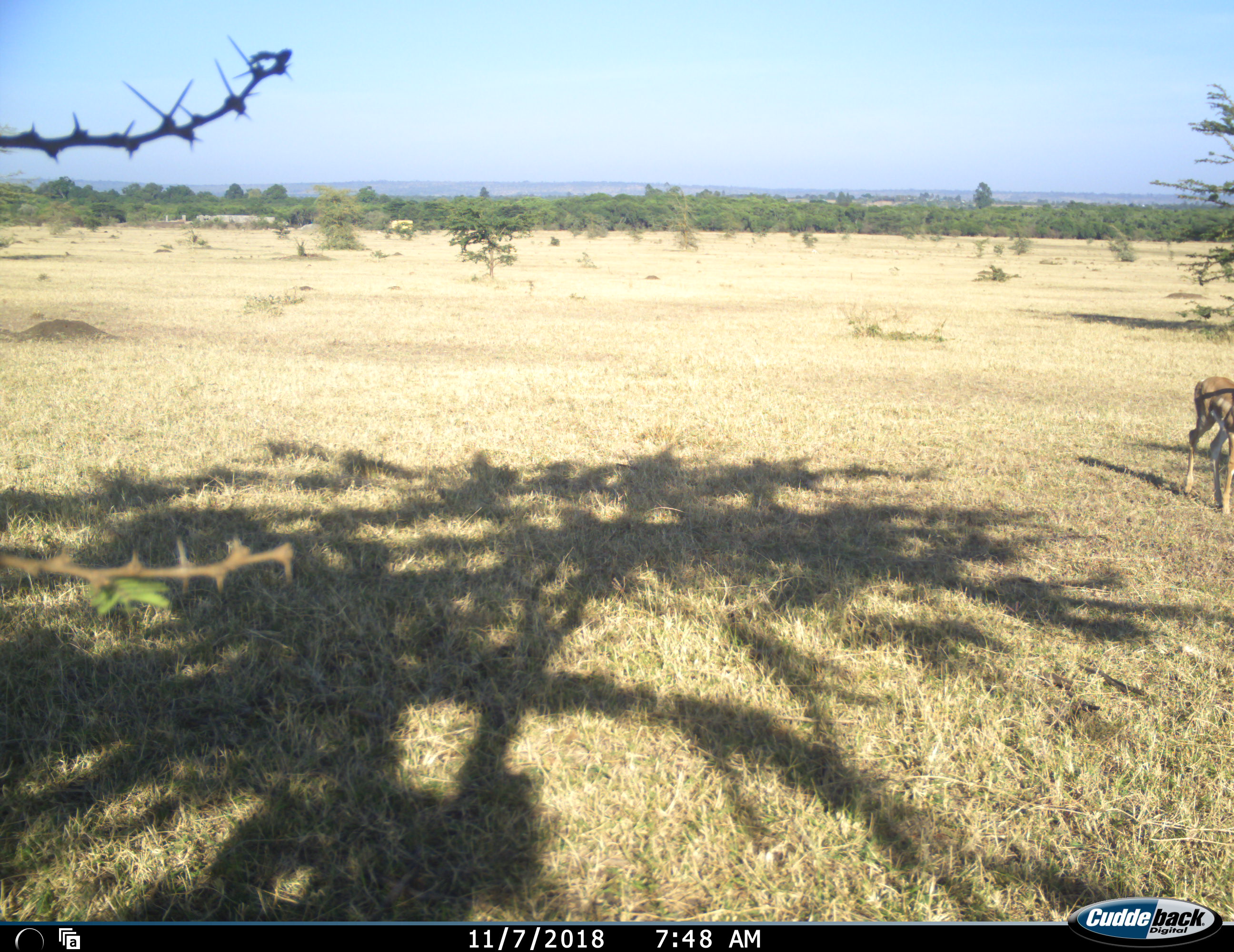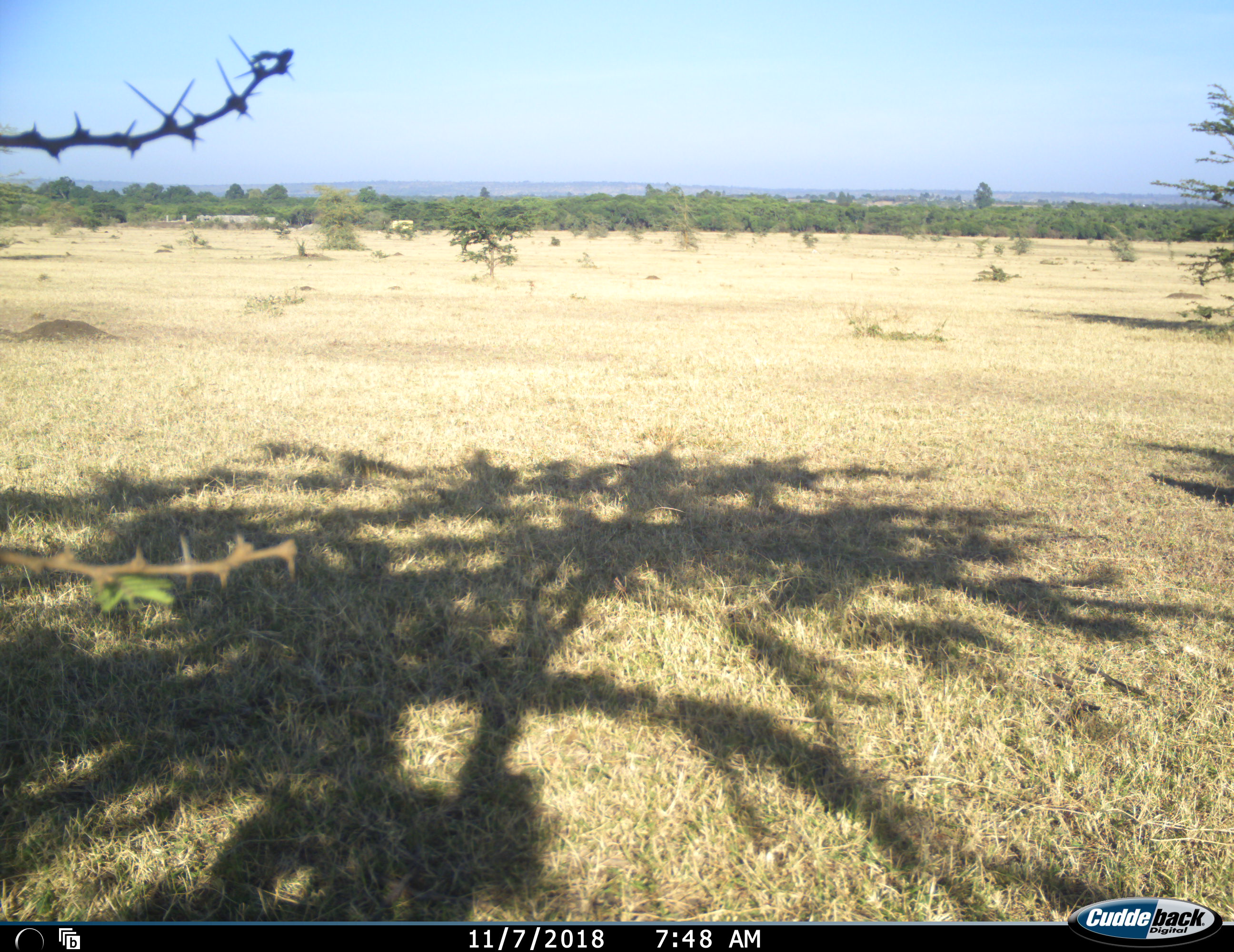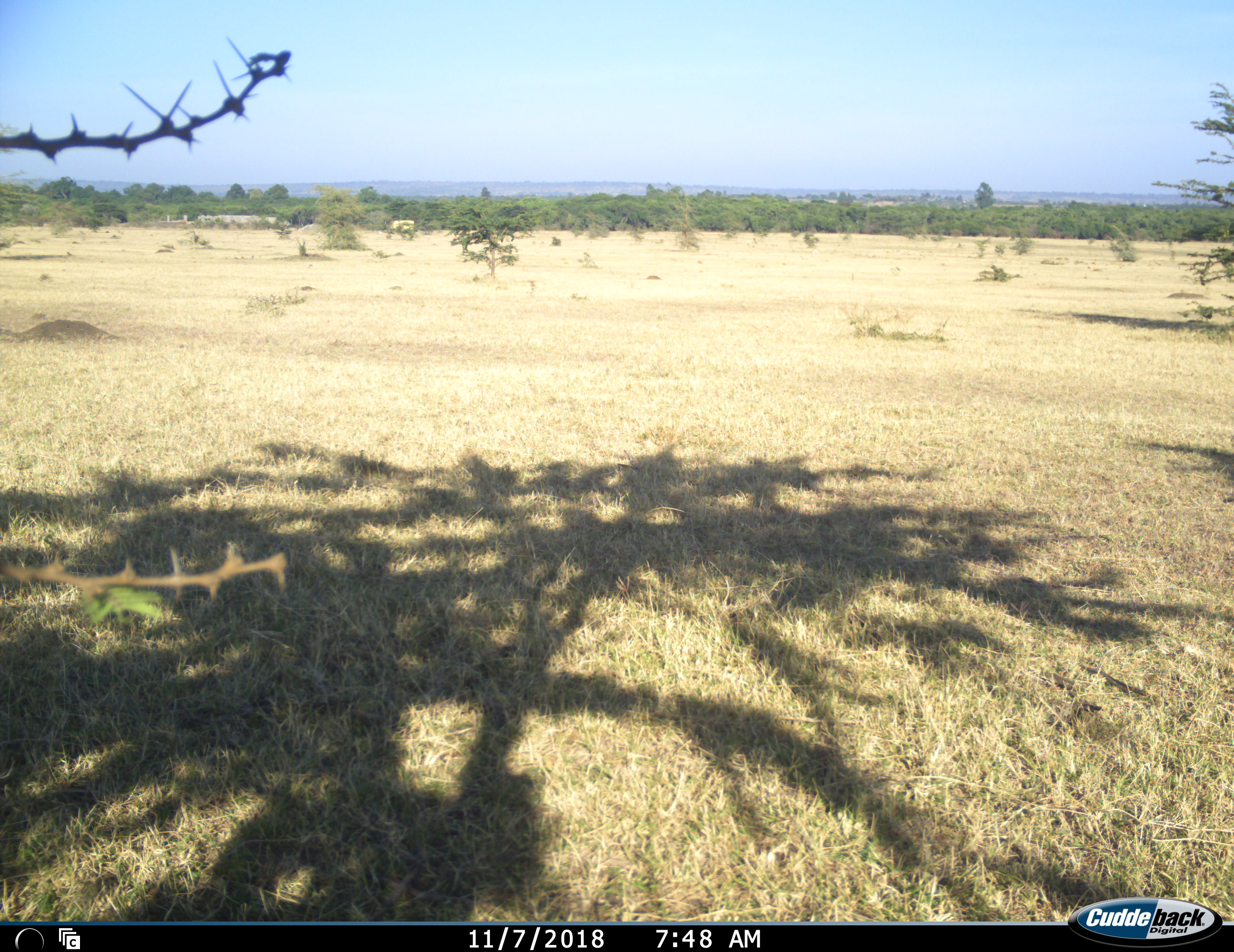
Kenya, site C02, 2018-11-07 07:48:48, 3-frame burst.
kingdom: Animalia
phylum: Chordata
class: Mammalia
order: Artiodactyla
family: Bovidae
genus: Aepyceros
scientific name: Aepyceros melampus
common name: impala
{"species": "impala (Aepyceros melampus)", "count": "1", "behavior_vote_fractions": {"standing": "0%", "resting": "0%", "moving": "100%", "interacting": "0%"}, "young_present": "0%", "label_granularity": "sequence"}